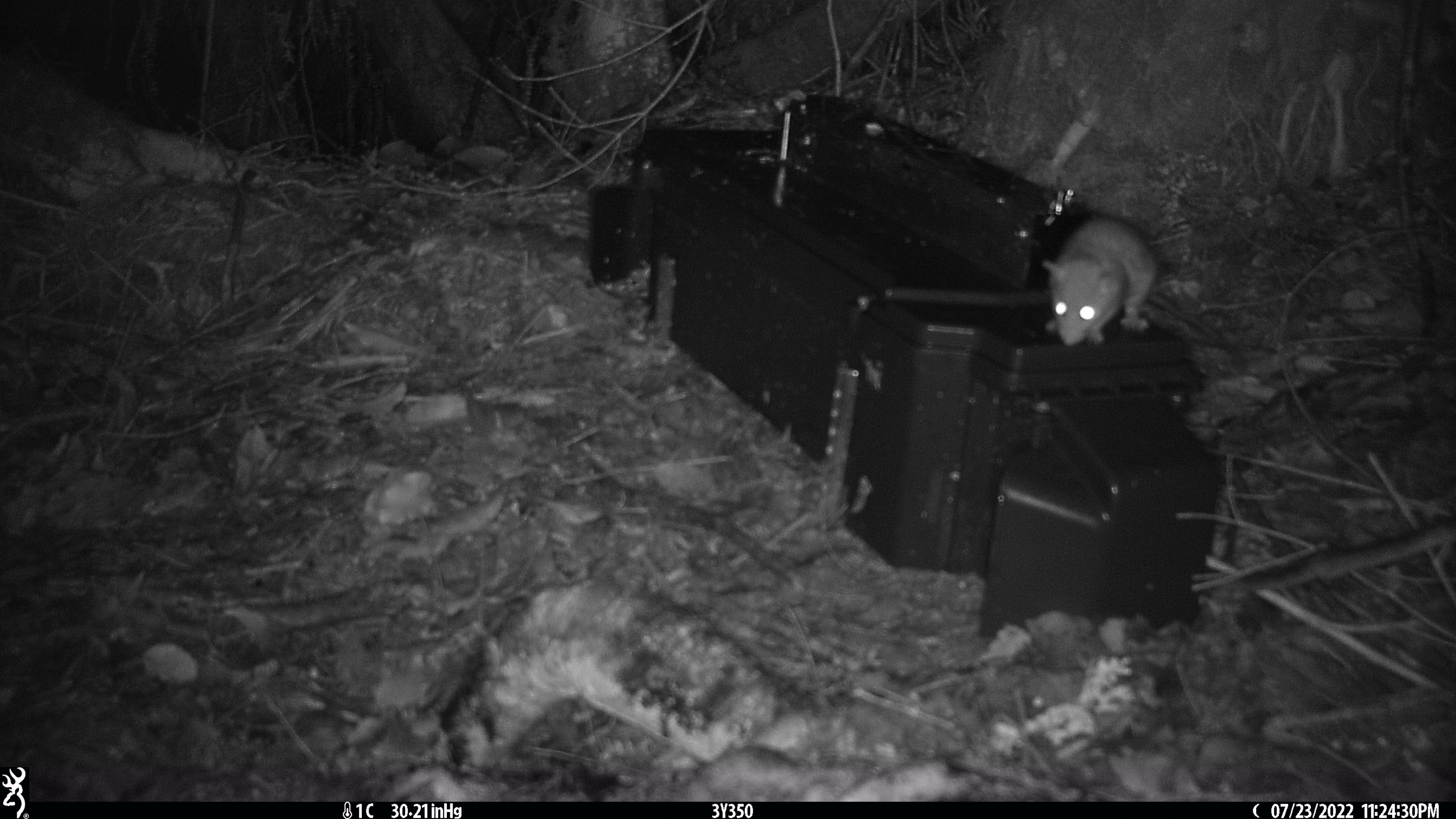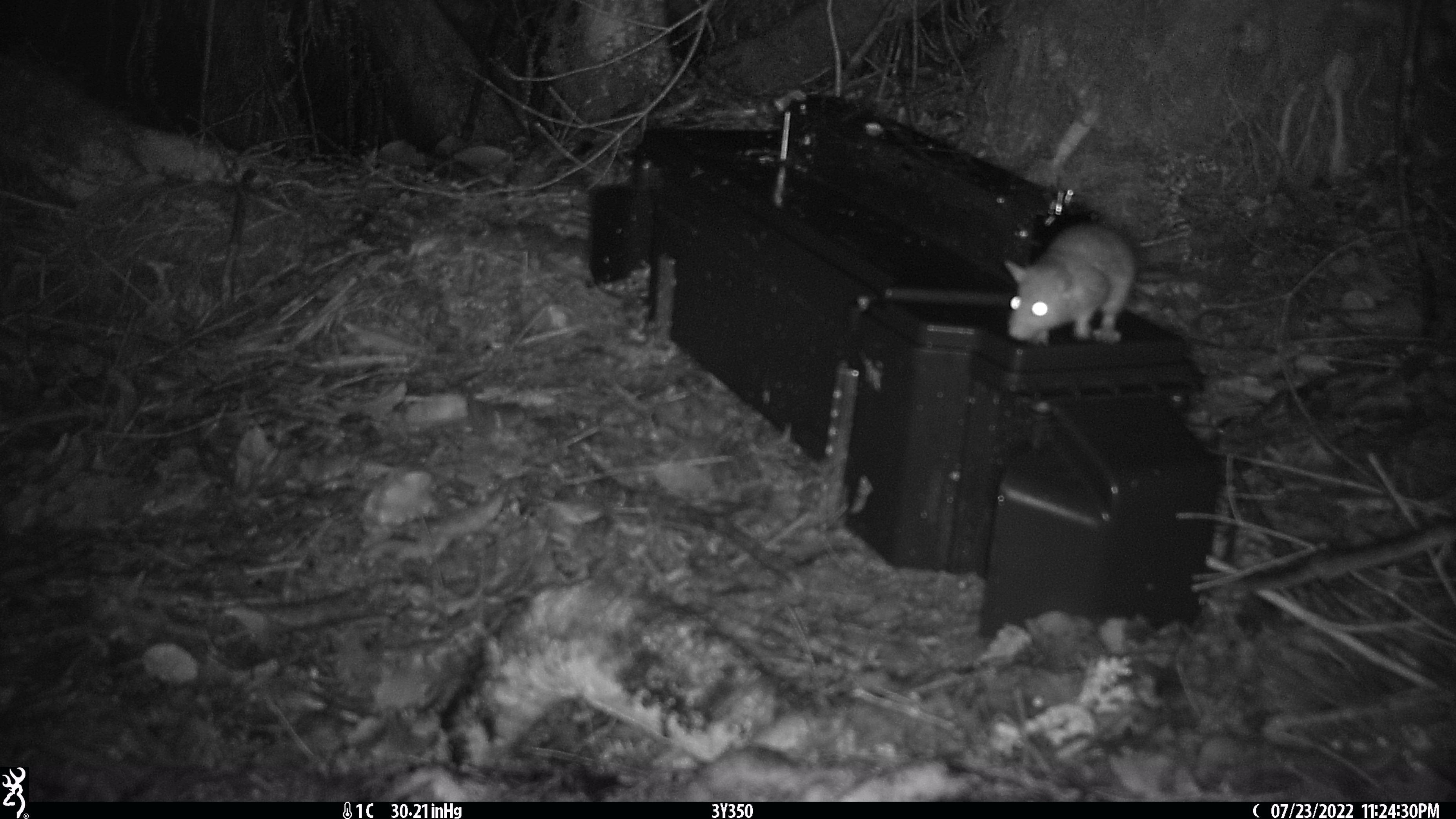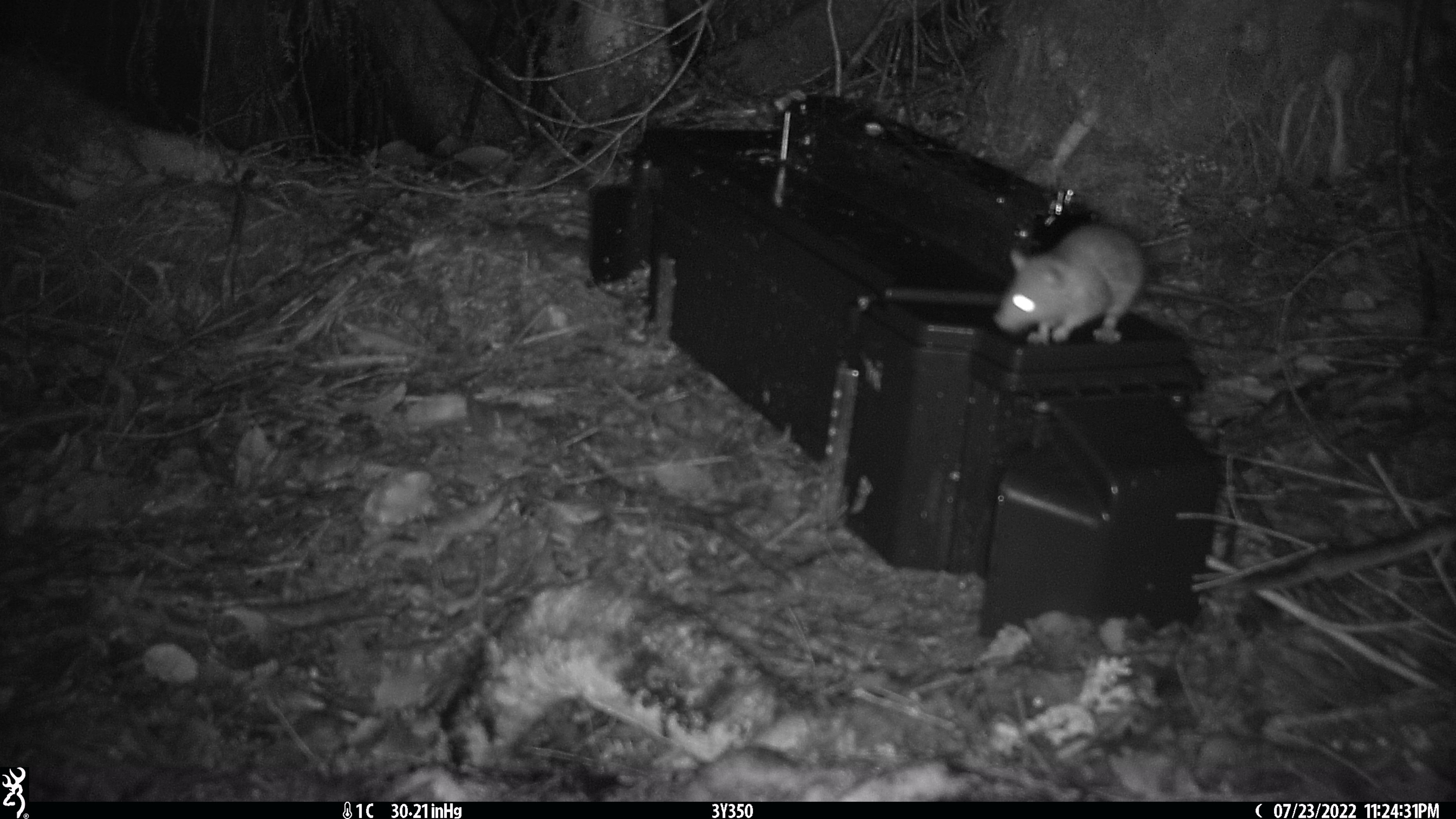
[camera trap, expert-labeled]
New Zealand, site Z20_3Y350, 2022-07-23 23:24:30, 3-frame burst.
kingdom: Animalia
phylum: Chordata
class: Mammalia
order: Rodentia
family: Muridae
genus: Rattus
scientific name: Rattus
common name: rat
Rat (Rattus).